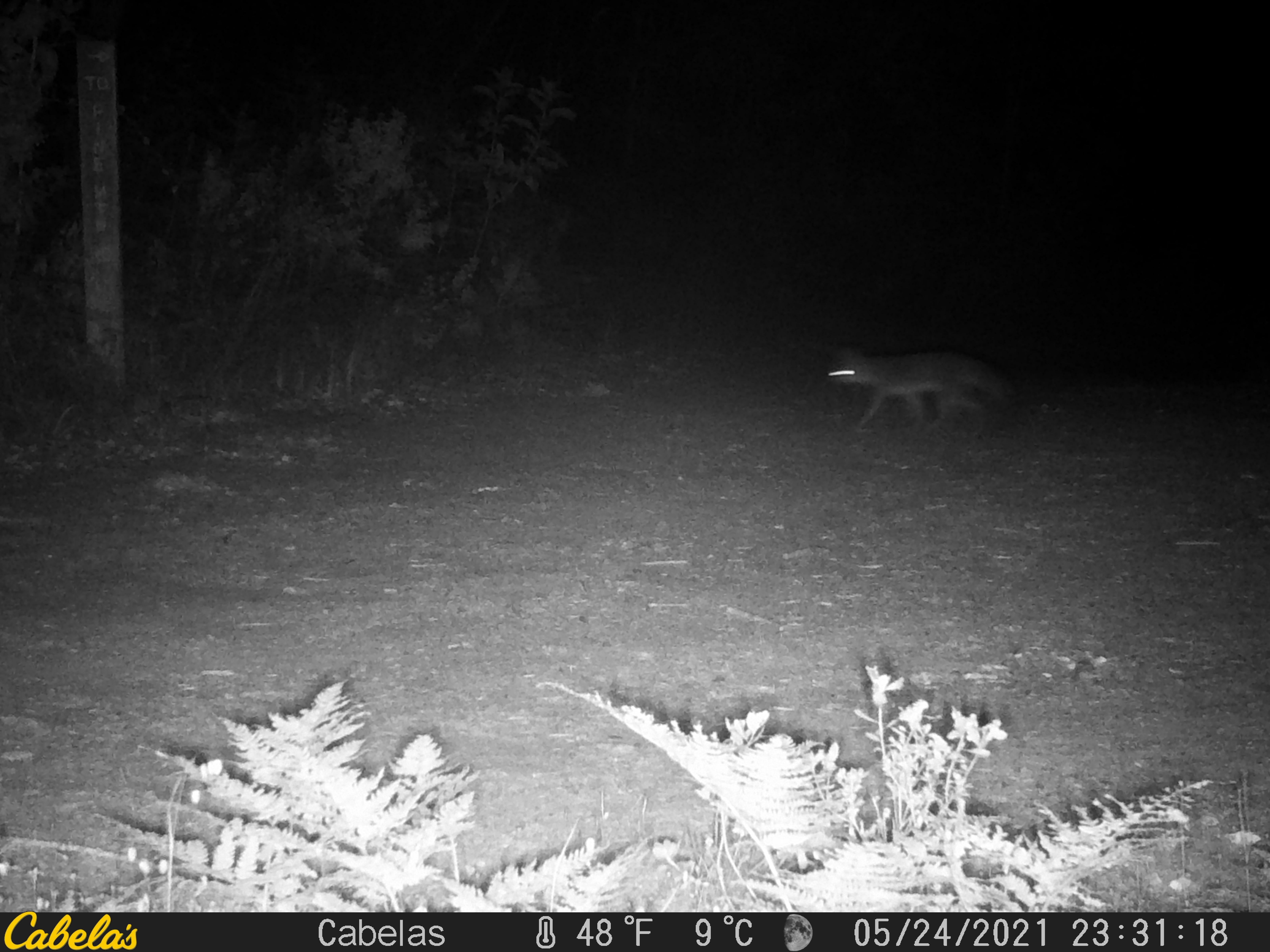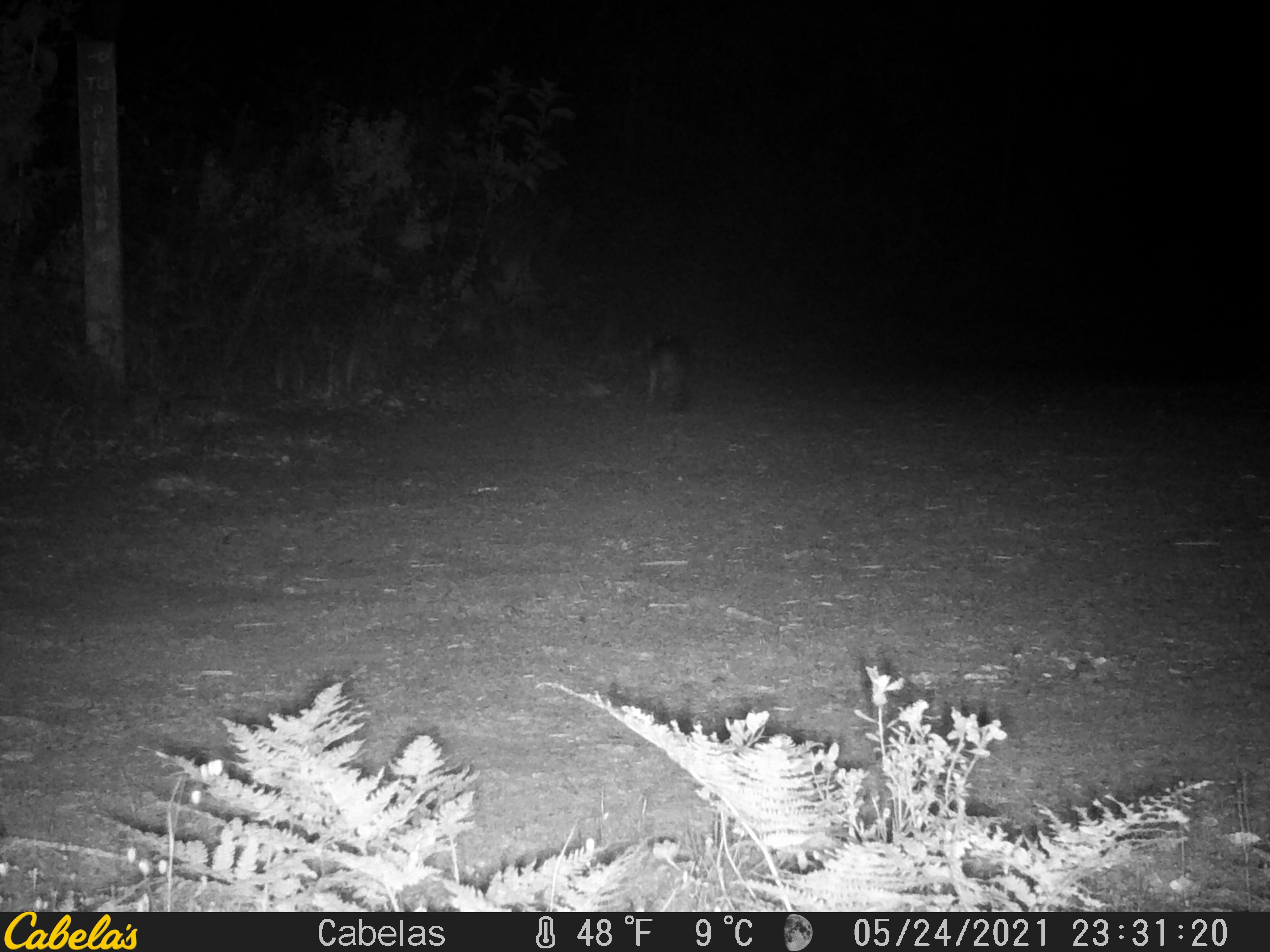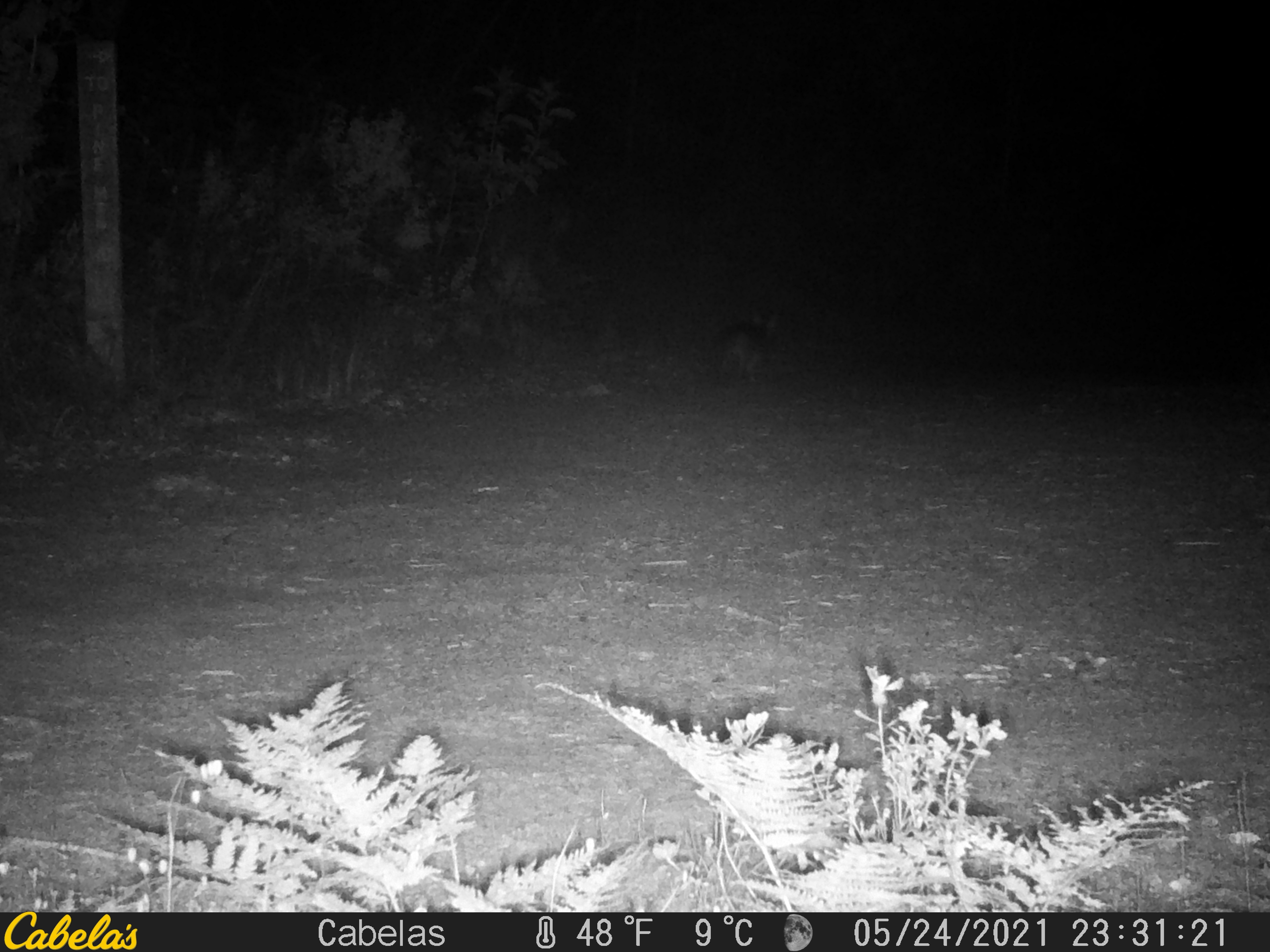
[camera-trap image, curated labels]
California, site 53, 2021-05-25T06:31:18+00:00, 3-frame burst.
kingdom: Animalia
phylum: Chordata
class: Mammalia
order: Carnivora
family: Canidae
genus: Urocyon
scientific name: Urocyon cinereoargenteus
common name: gray fox